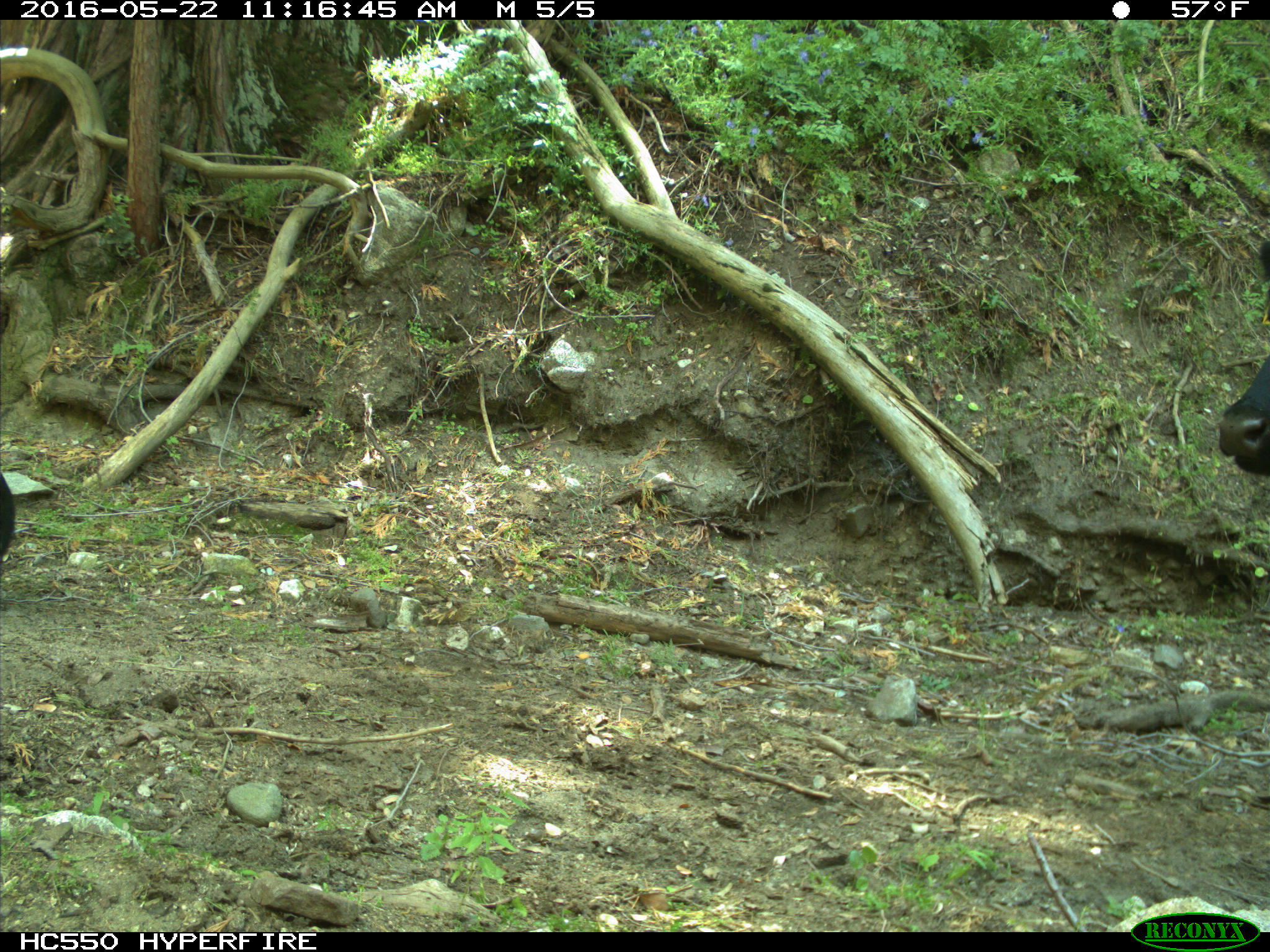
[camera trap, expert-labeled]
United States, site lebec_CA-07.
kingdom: Animalia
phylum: Chordata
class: Mammalia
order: Artiodactyla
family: Bovidae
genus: Bos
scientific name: Bos taurus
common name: domestic cow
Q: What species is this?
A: Bos taurus (domestic cow).